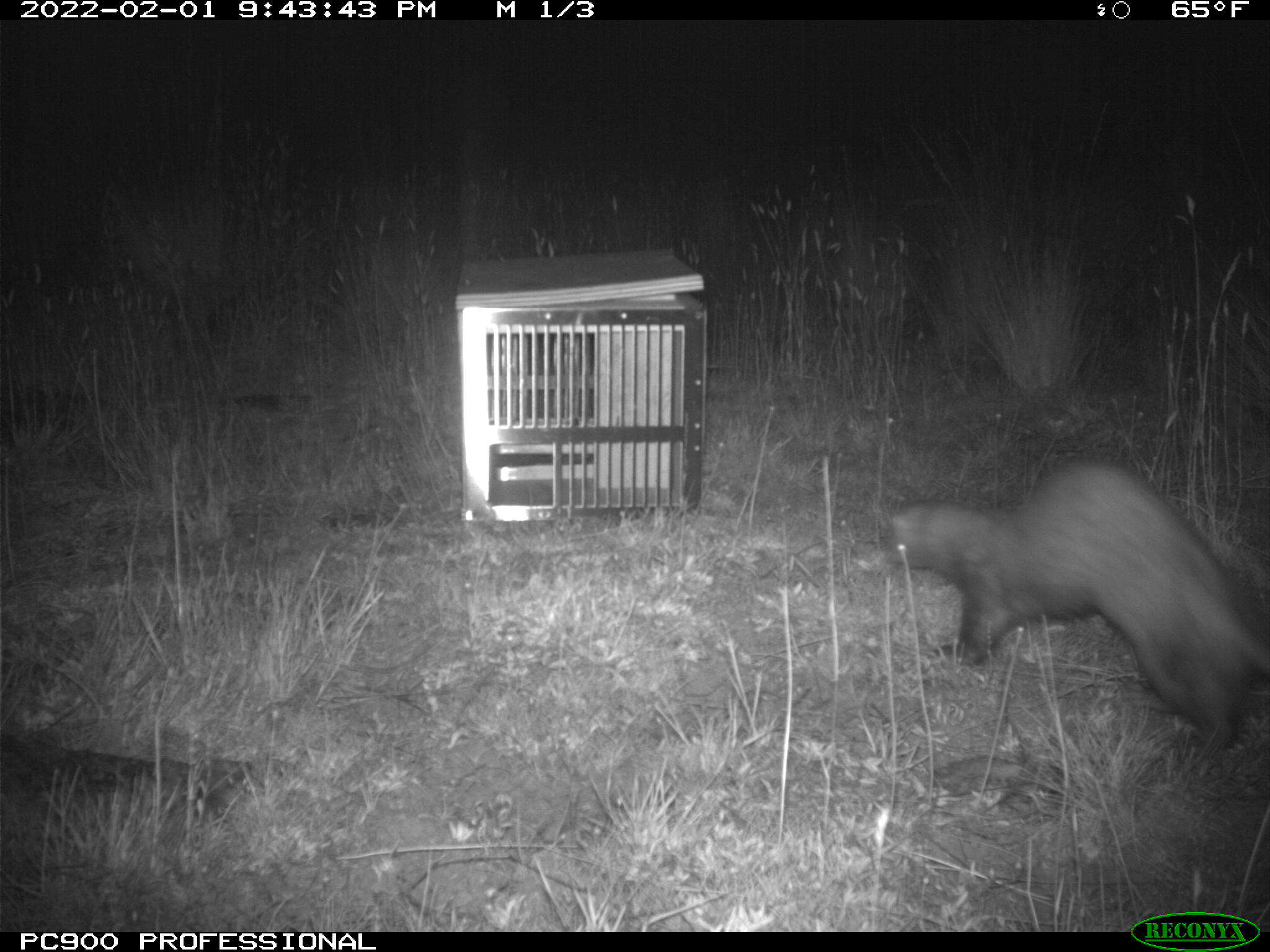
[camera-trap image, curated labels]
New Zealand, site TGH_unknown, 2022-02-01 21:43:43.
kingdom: Animalia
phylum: Chordata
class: Mammalia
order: Carnivora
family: Mustelidae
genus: Mustela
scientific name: Mustela furo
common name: ferret